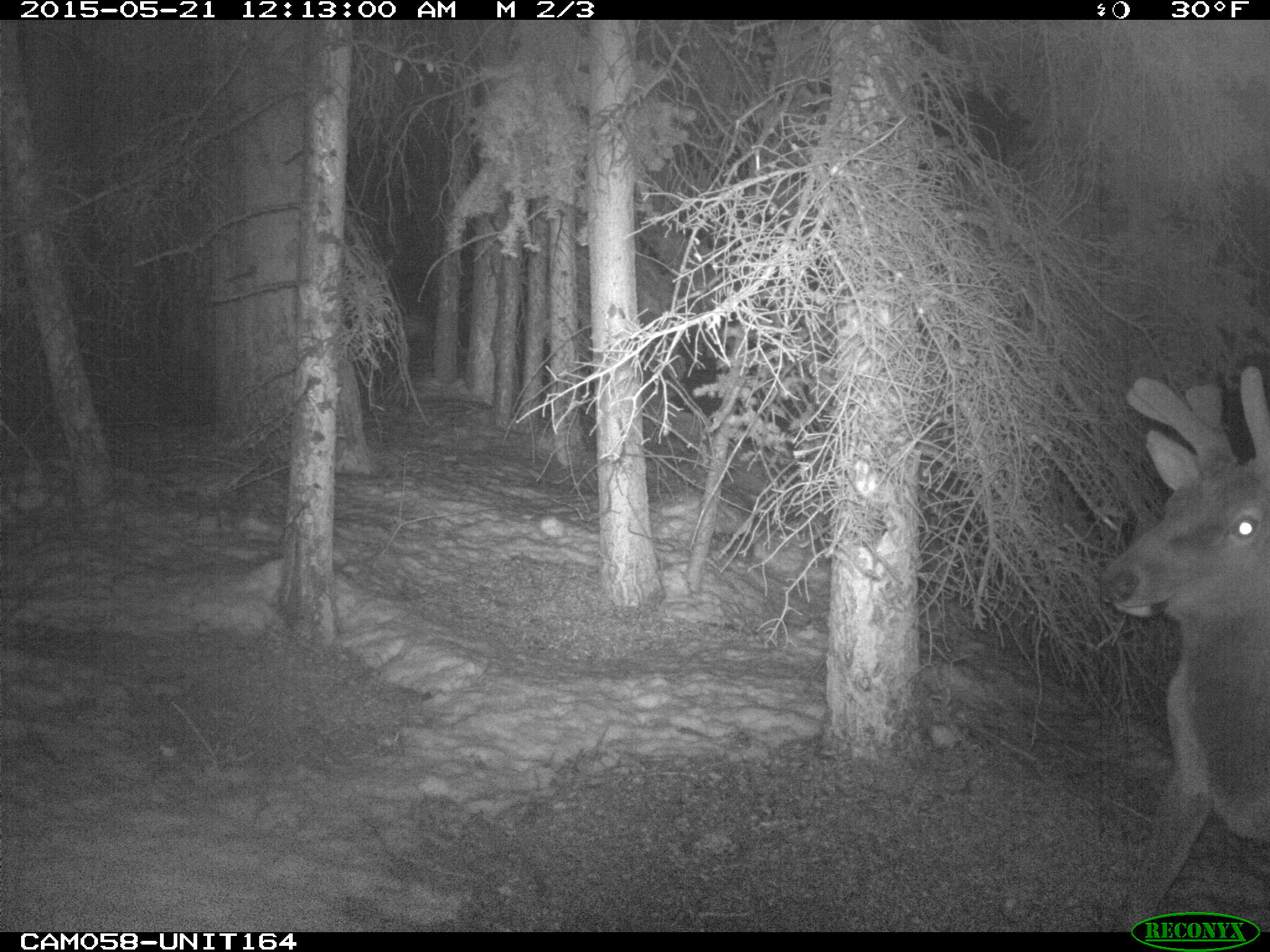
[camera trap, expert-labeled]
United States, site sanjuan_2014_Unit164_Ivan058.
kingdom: Animalia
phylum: Chordata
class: Mammalia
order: Artiodactyla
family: Cervidae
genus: Cervus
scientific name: Cervus elaphus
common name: red deer